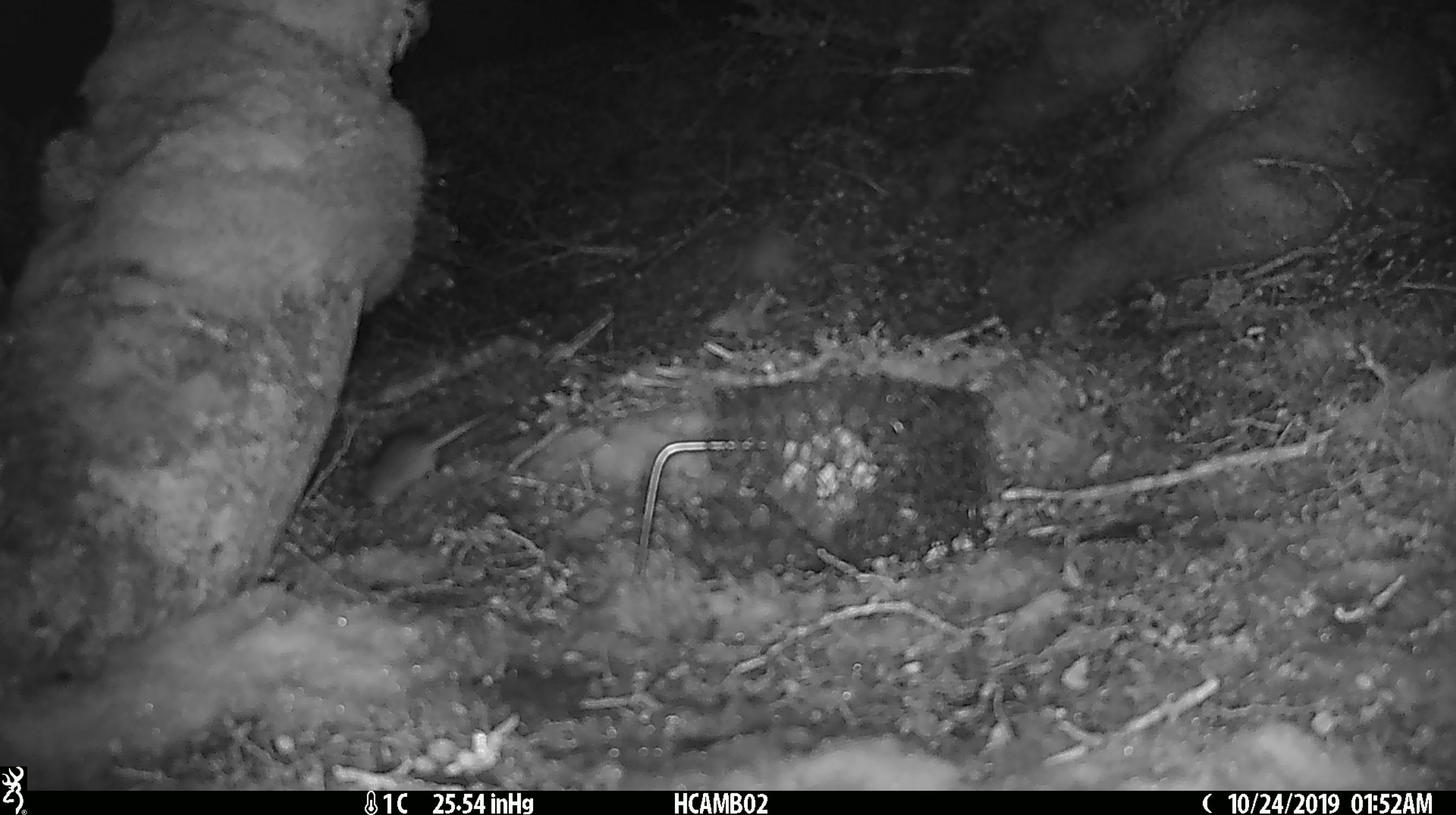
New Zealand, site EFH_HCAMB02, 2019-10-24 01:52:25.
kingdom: Animalia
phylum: Chordata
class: Mammalia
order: Rodentia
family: Muridae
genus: Mus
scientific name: Mus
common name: mouse